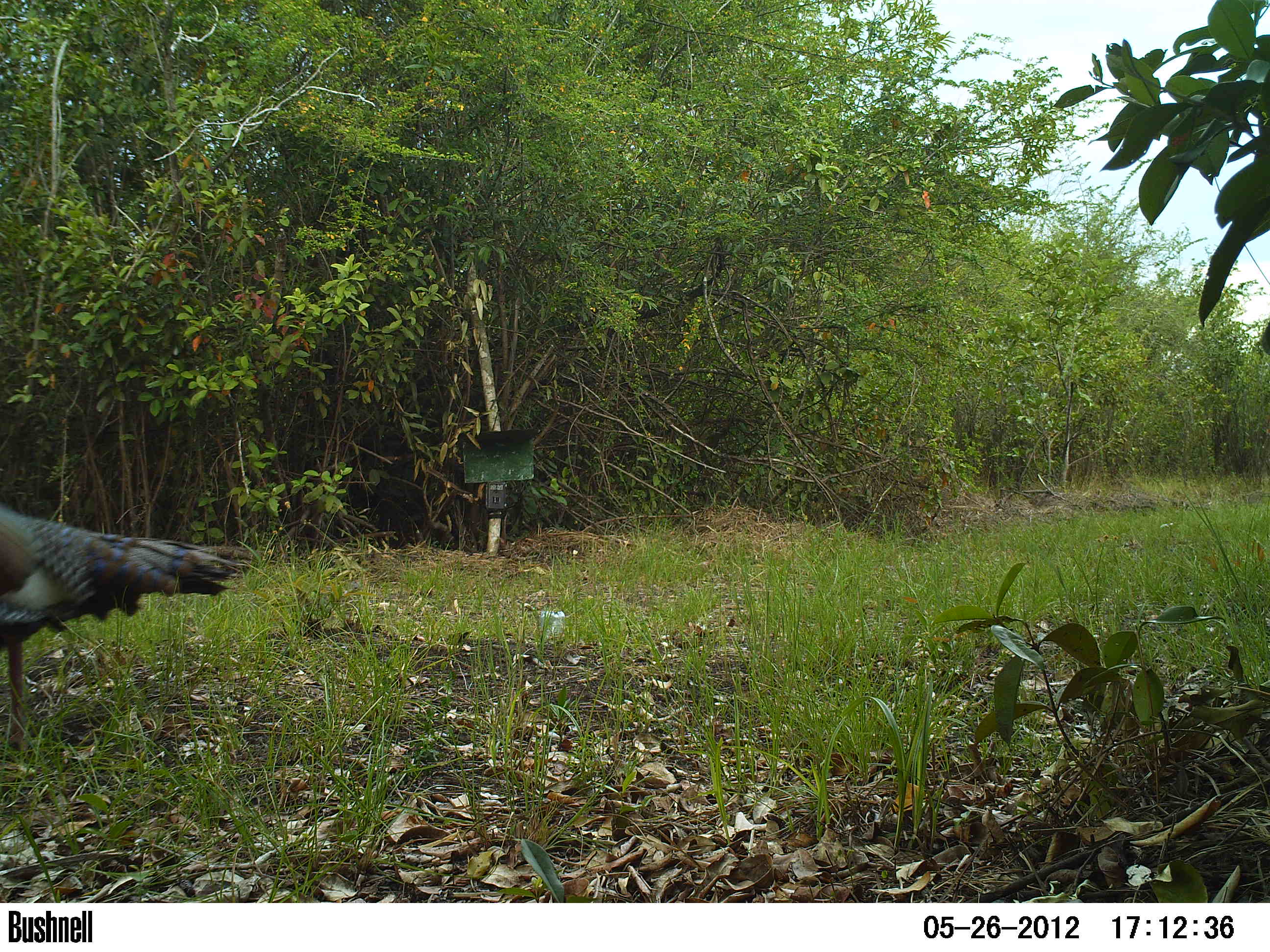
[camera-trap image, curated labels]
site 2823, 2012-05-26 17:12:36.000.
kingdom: Animalia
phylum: Chordata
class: Aves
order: Galliformes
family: Phasianidae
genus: Meleagris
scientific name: Meleagris ocellata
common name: ocellated turkey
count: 1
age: adult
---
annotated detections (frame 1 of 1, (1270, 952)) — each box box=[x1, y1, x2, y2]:
meleagris ocellata: box=[0, 505, 255, 775]